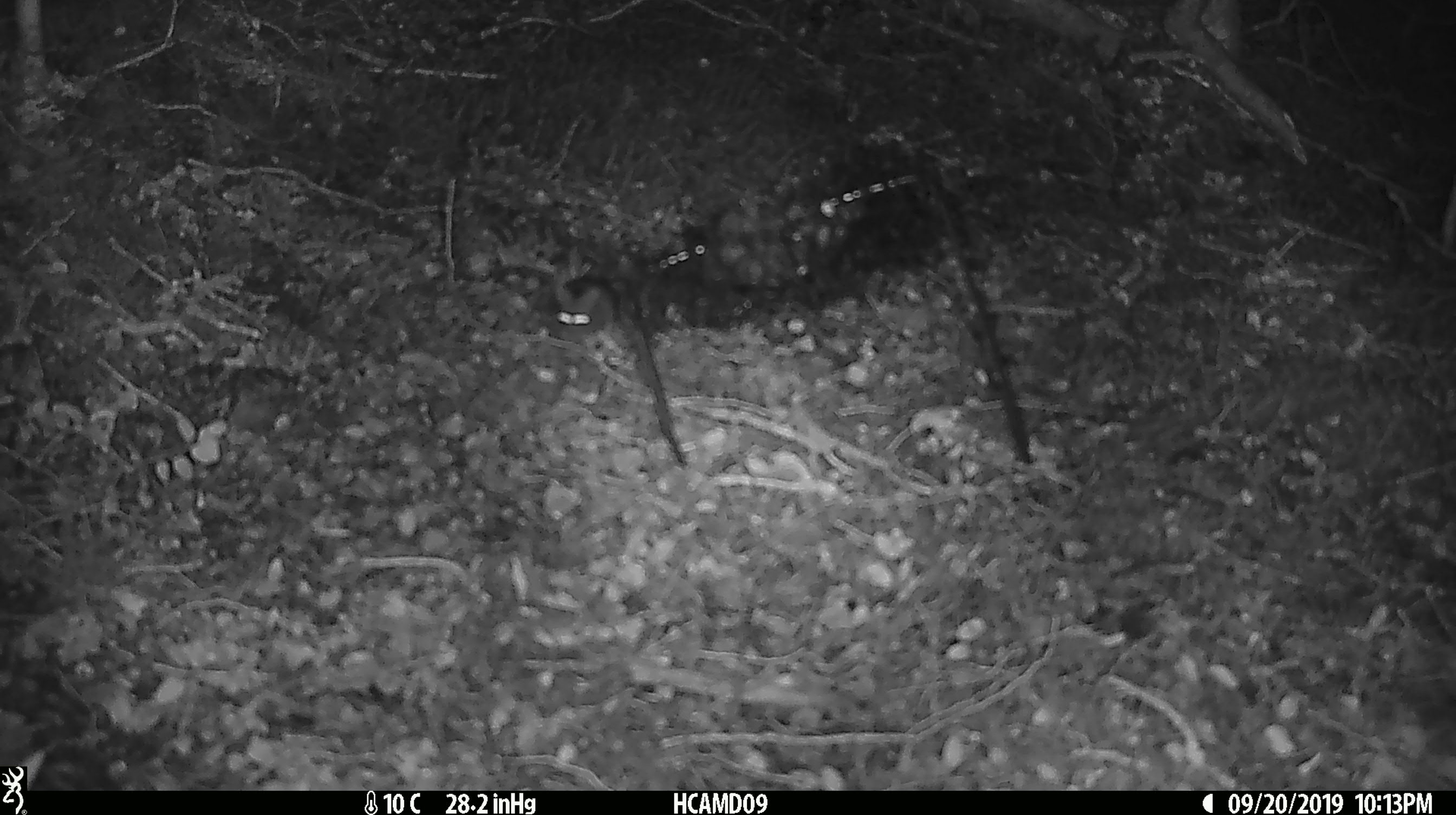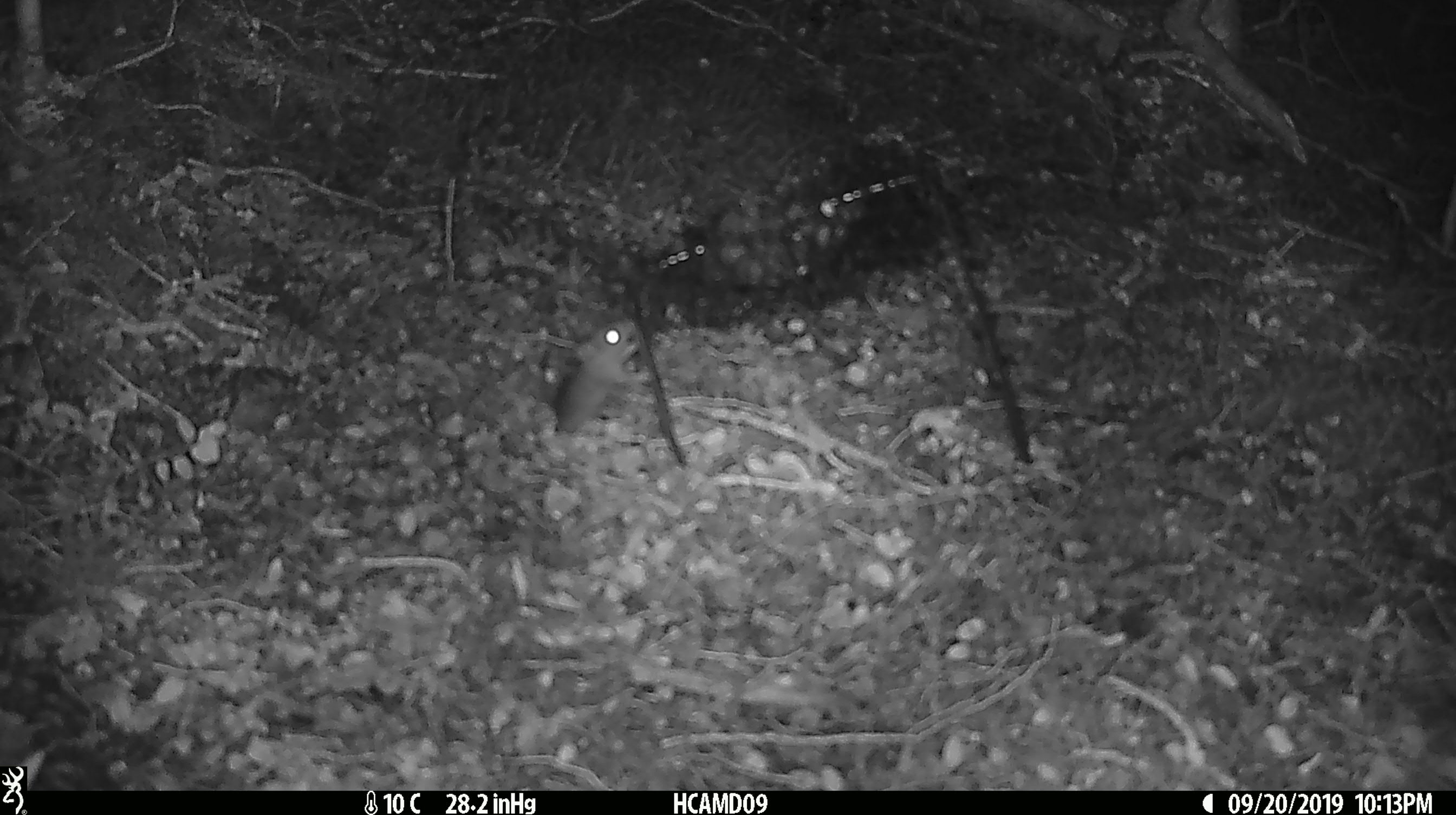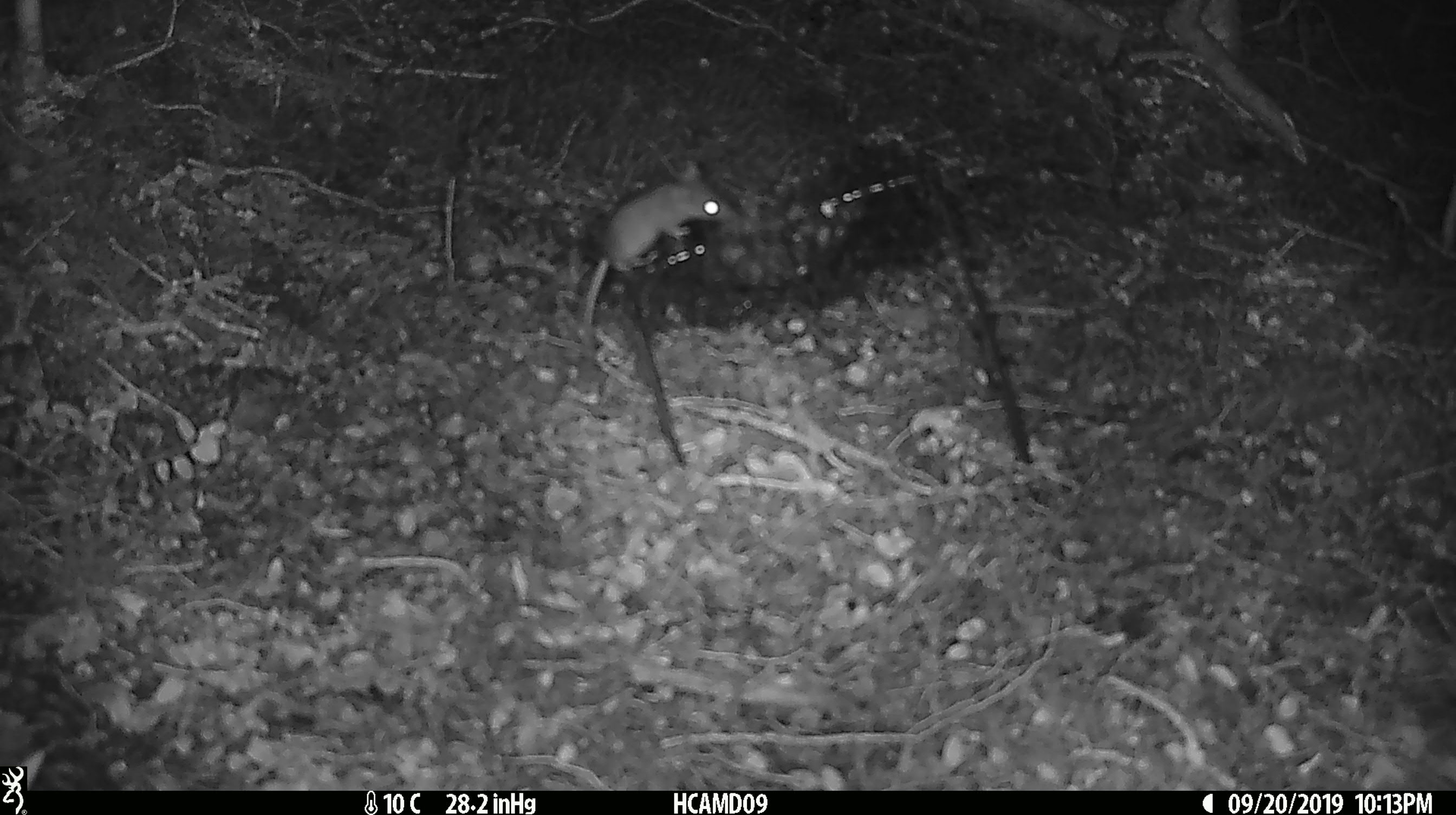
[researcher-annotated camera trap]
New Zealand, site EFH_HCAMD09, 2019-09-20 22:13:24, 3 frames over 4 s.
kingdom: Animalia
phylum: Chordata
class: Mammalia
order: Rodentia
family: Muridae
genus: Mus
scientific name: Mus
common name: mouse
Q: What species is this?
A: Mouse (Mus).